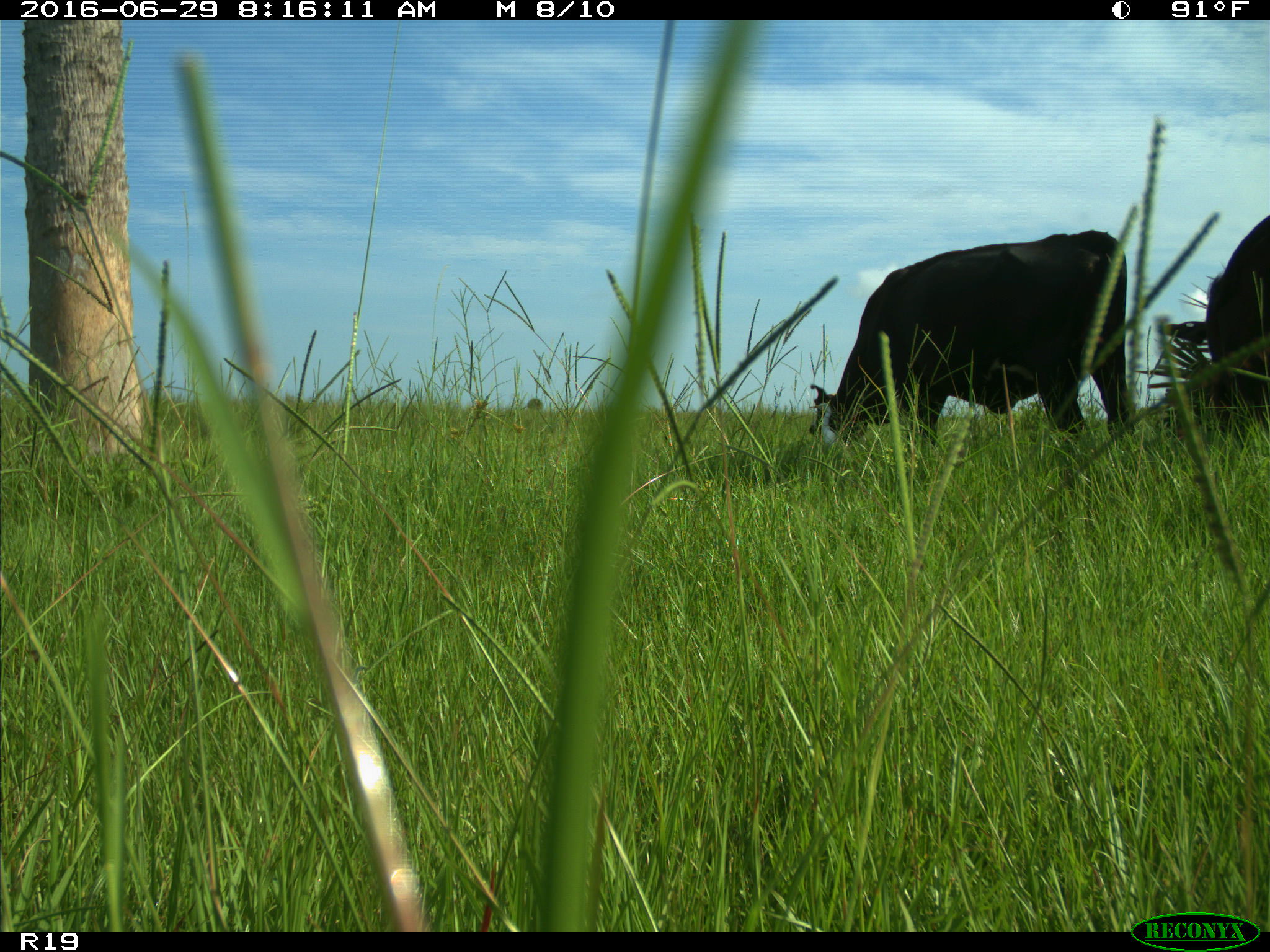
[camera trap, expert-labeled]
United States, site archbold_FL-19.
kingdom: Animalia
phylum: Chordata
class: Mammalia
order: Artiodactyla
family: Bovidae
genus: Bos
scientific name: Bos taurus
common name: domestic cow